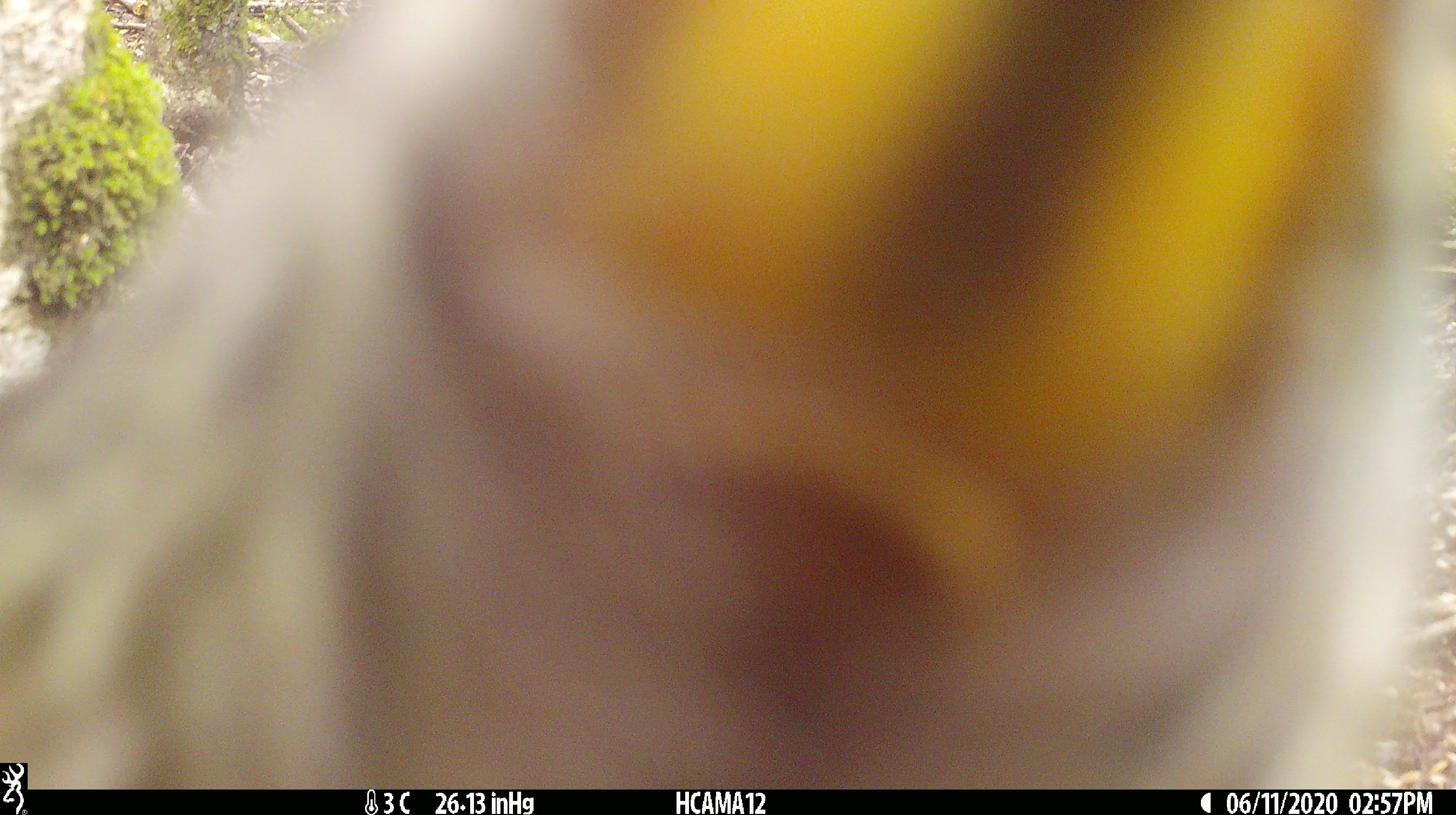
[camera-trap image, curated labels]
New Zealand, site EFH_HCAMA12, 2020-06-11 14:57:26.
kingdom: Animalia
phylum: Chordata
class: Aves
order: Psittaciformes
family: Strigopidae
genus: Nestor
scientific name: Nestor notabilis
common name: kea